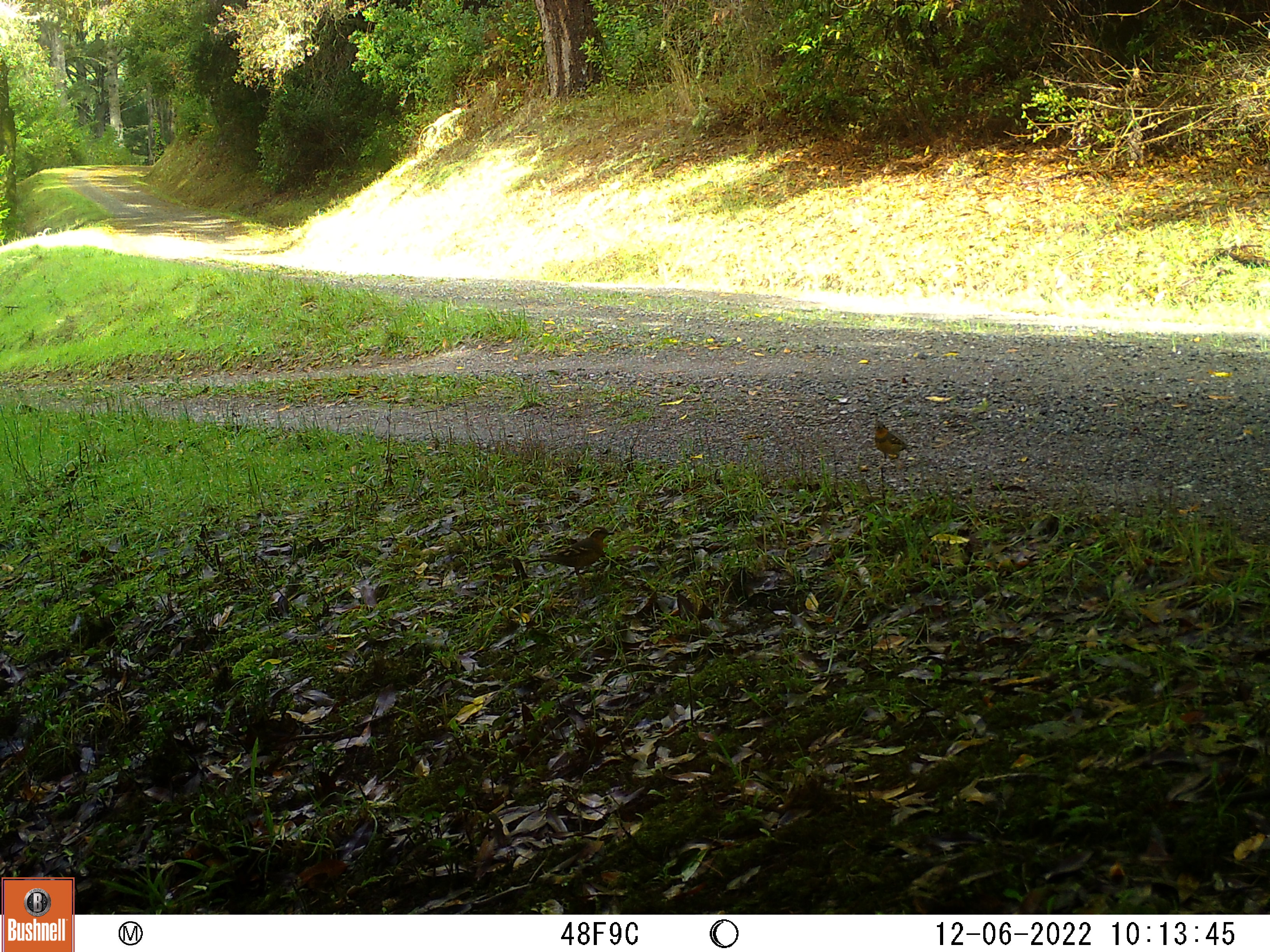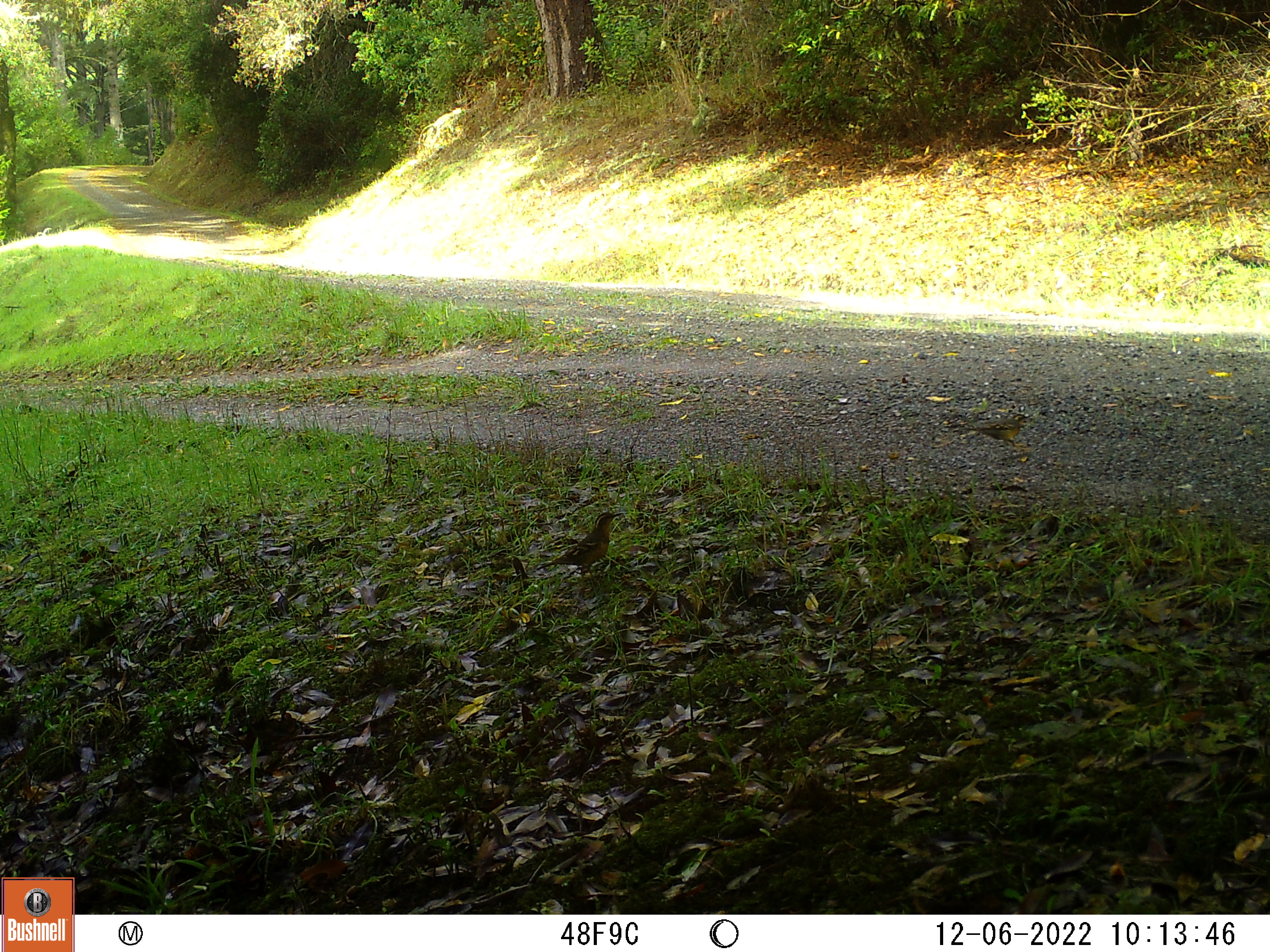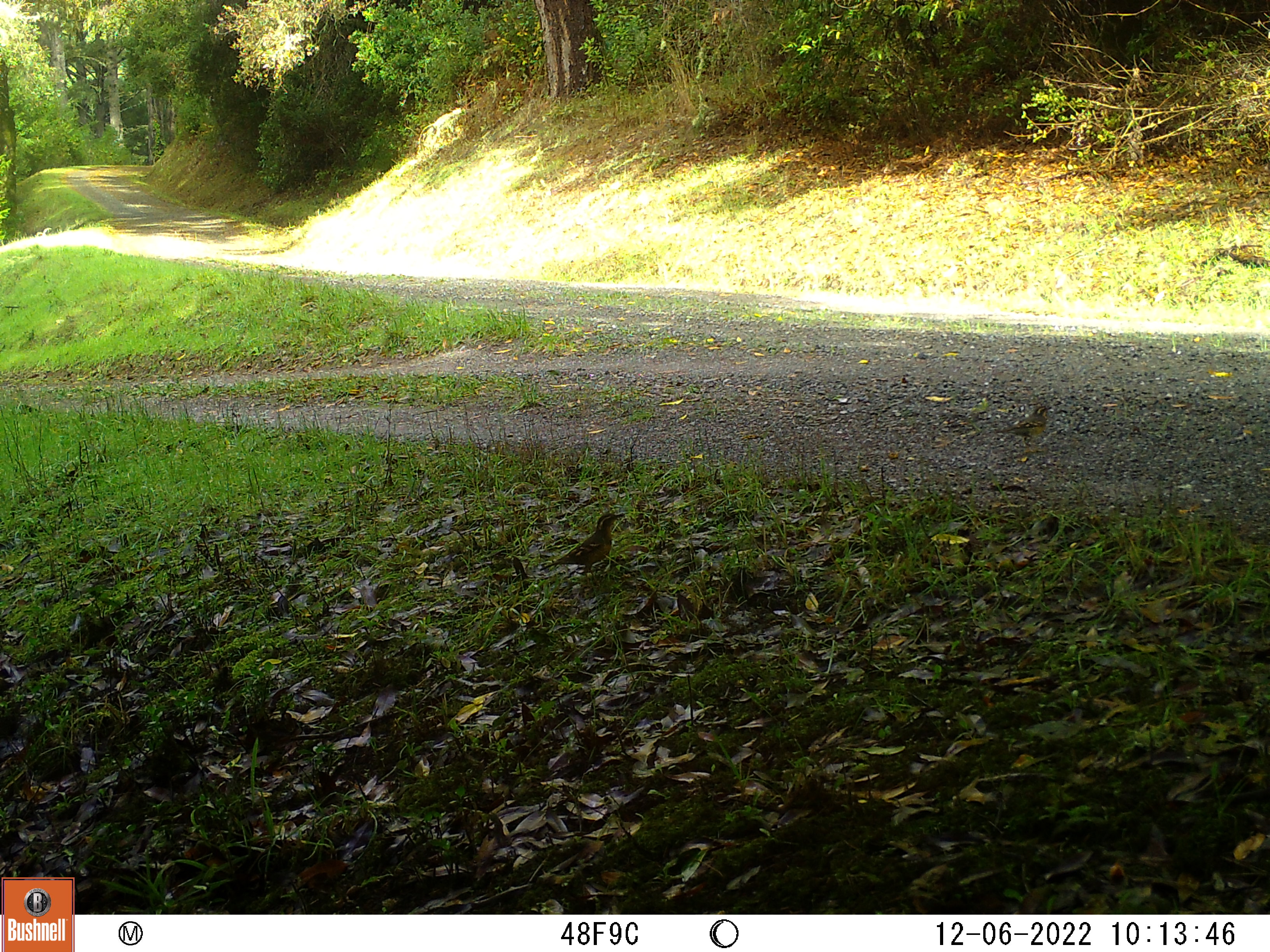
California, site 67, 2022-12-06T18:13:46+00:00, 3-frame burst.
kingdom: Animalia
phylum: Chordata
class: Aves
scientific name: Aves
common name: bird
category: unknown bird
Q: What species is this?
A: Unknown bird (bird) (Aves).